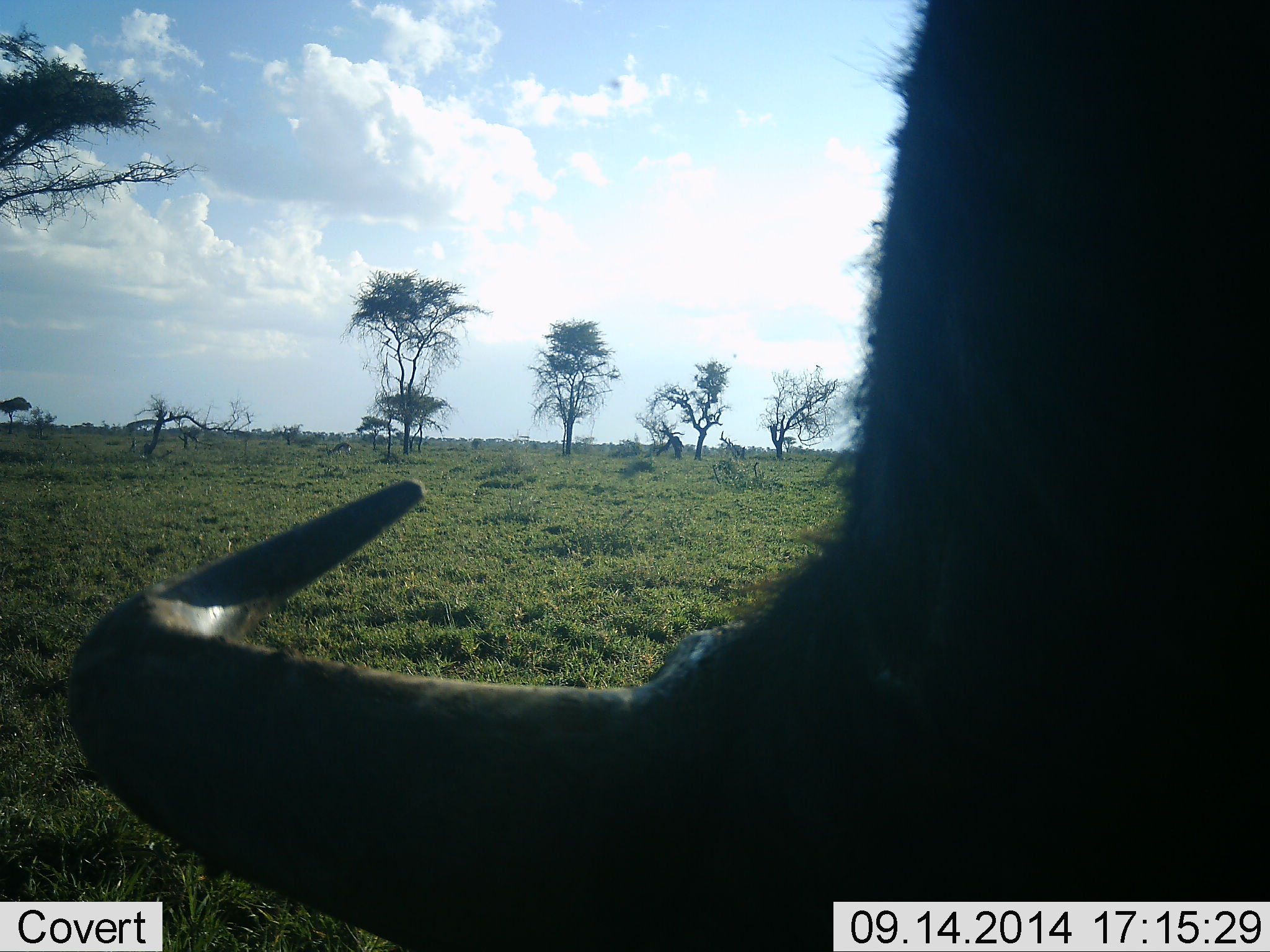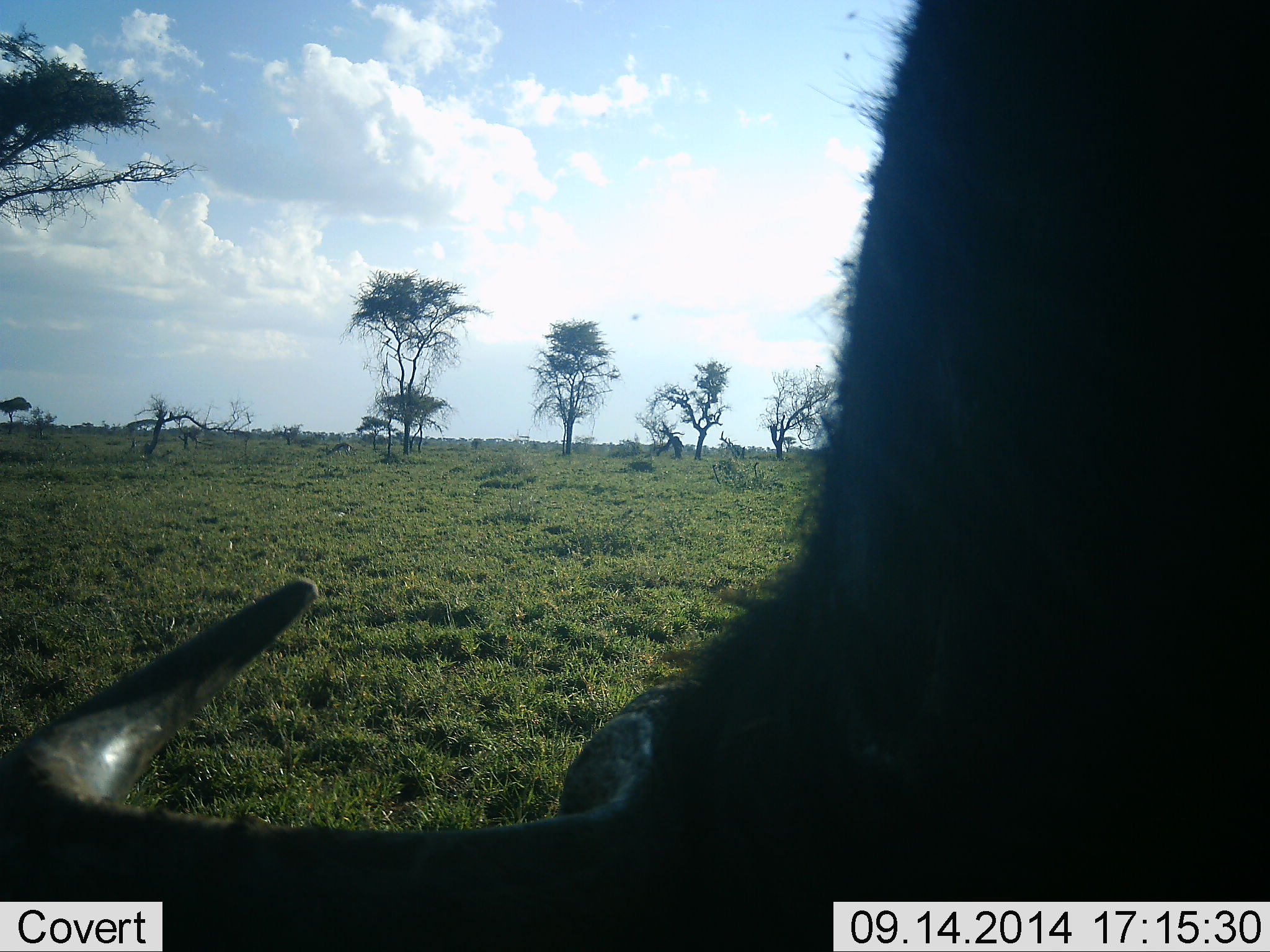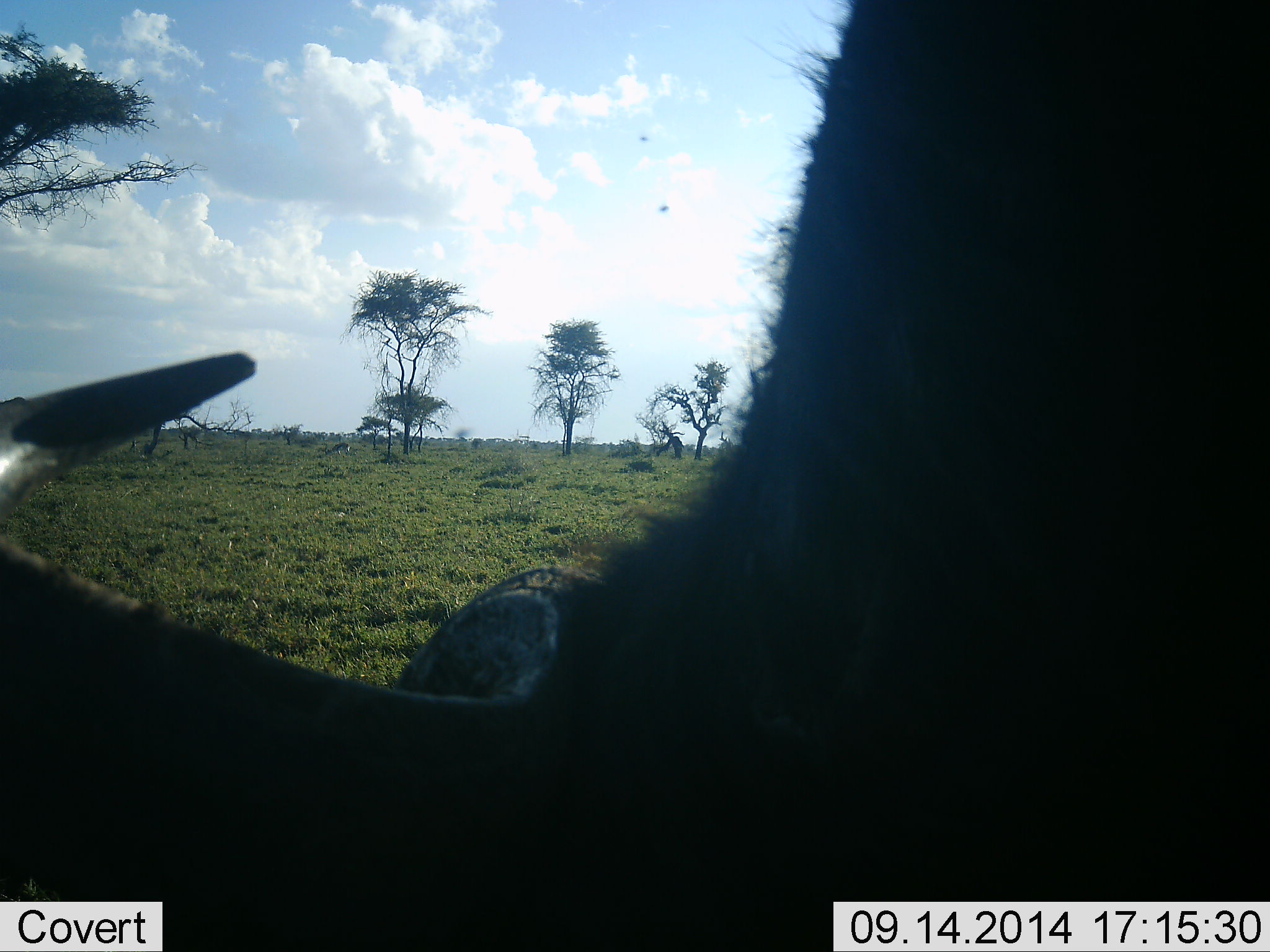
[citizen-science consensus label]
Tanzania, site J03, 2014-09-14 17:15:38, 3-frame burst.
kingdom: Animalia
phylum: Chordata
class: Mammalia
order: Artiodactyla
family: Bovidae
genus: Syncerus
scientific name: Syncerus caffer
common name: cape buffalo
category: buffalo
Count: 1.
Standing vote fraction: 10%.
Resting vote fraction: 0%.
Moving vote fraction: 10%.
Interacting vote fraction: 0%.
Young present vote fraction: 0%.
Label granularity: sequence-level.